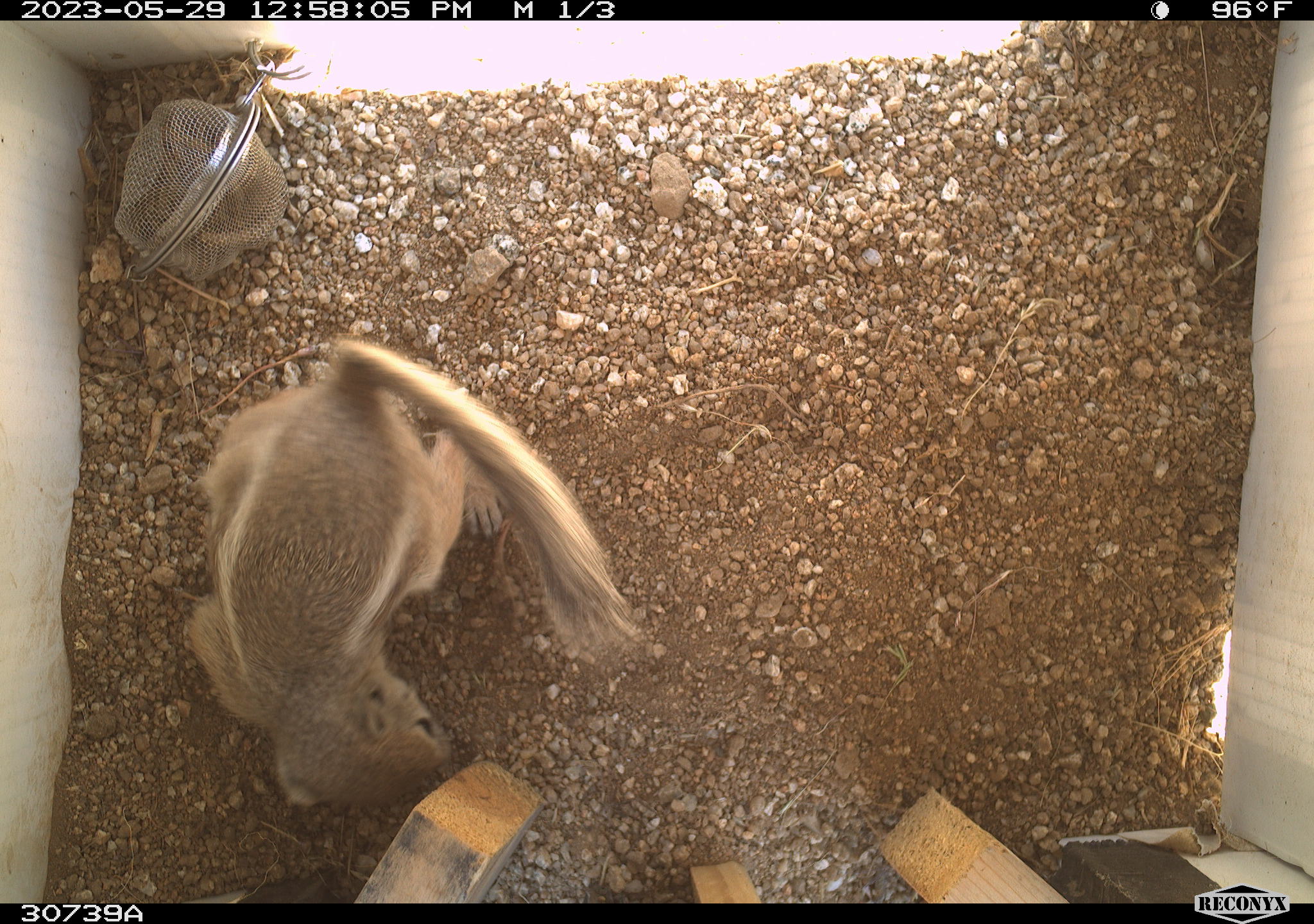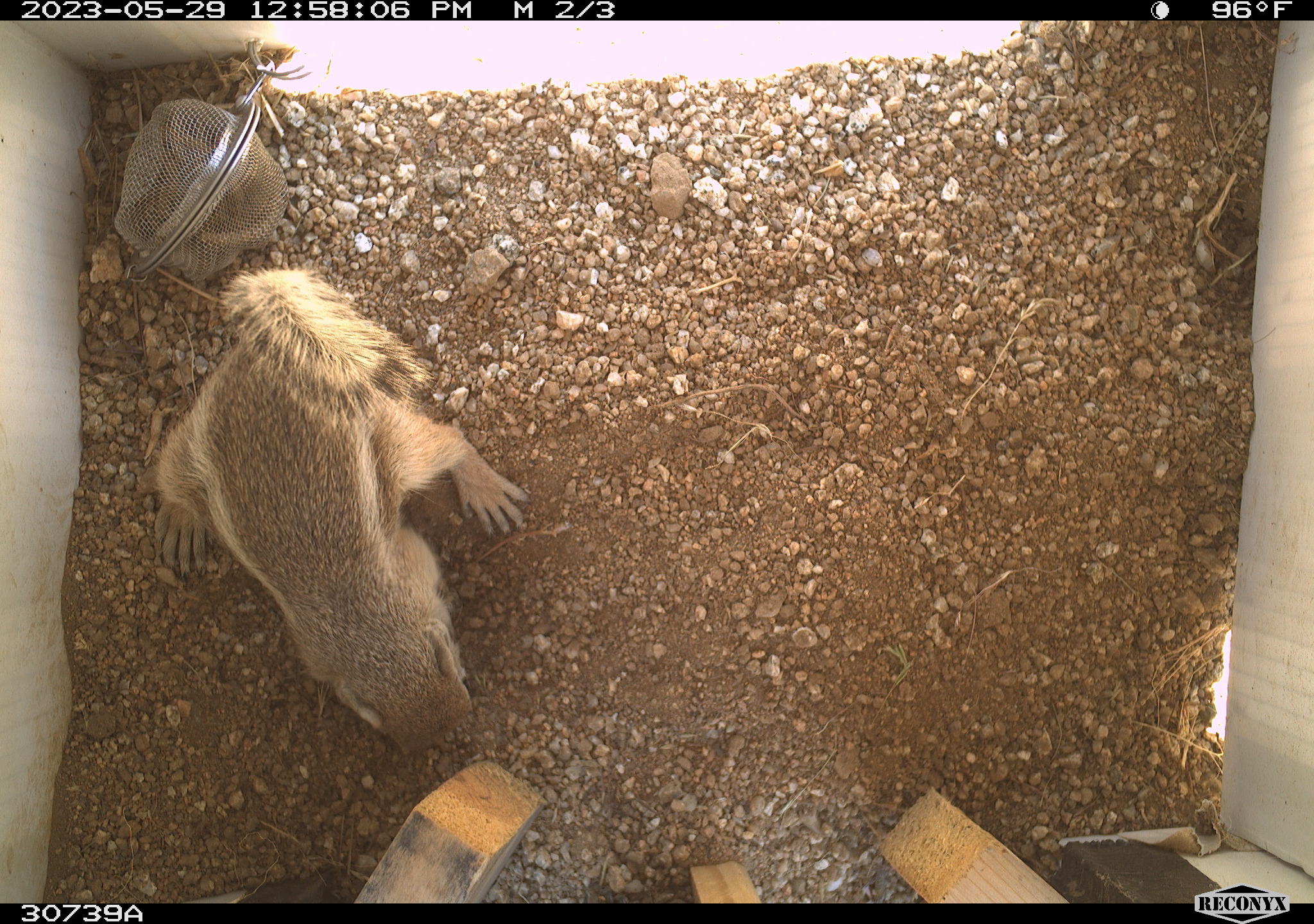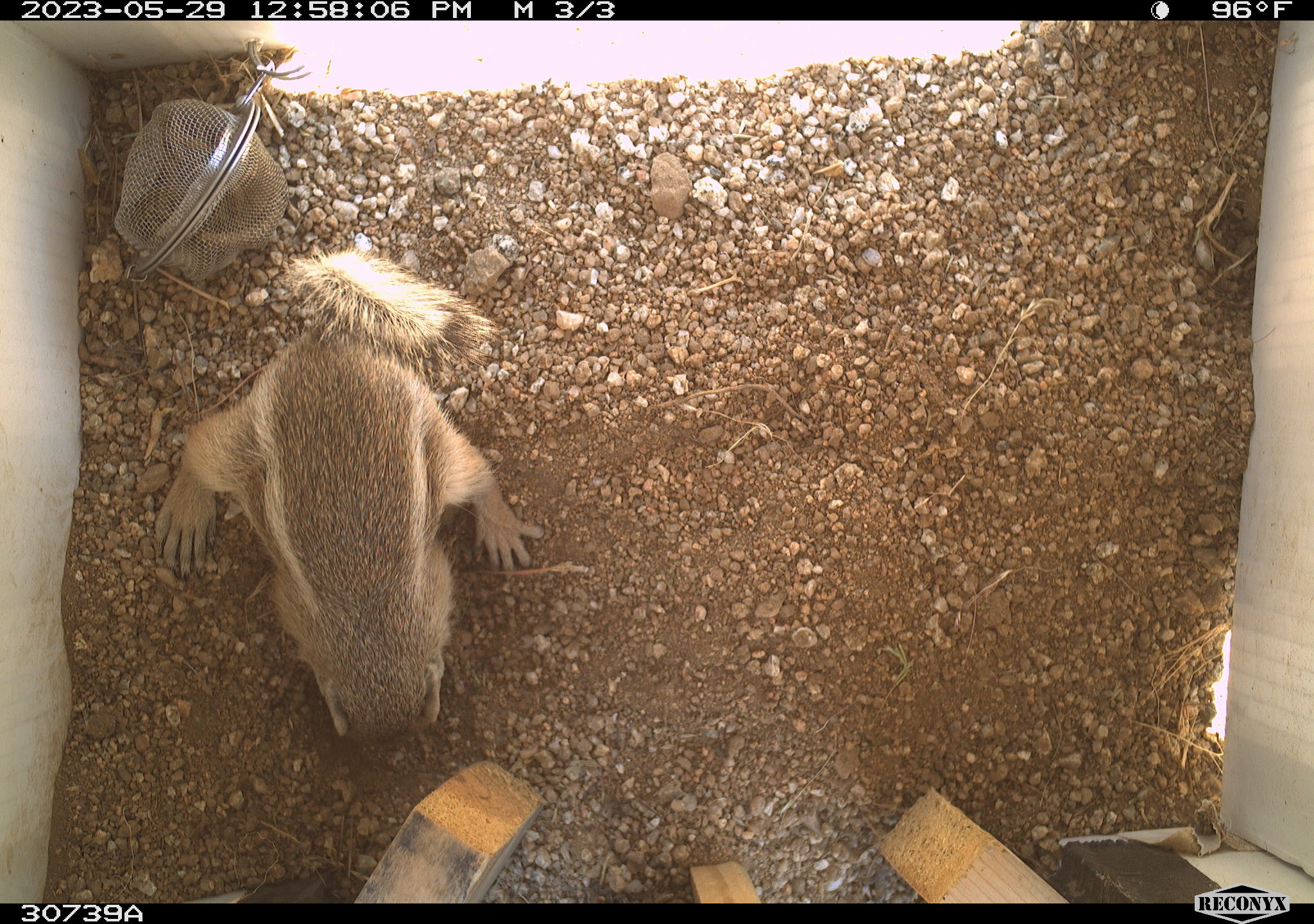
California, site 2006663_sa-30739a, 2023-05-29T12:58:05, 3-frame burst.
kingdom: Animalia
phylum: Chordata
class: Mammalia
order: Rodentia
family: Sciuridae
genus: Ammospermophilus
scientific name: Ammospermophilus leucurus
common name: white-tailed antelope squirrel